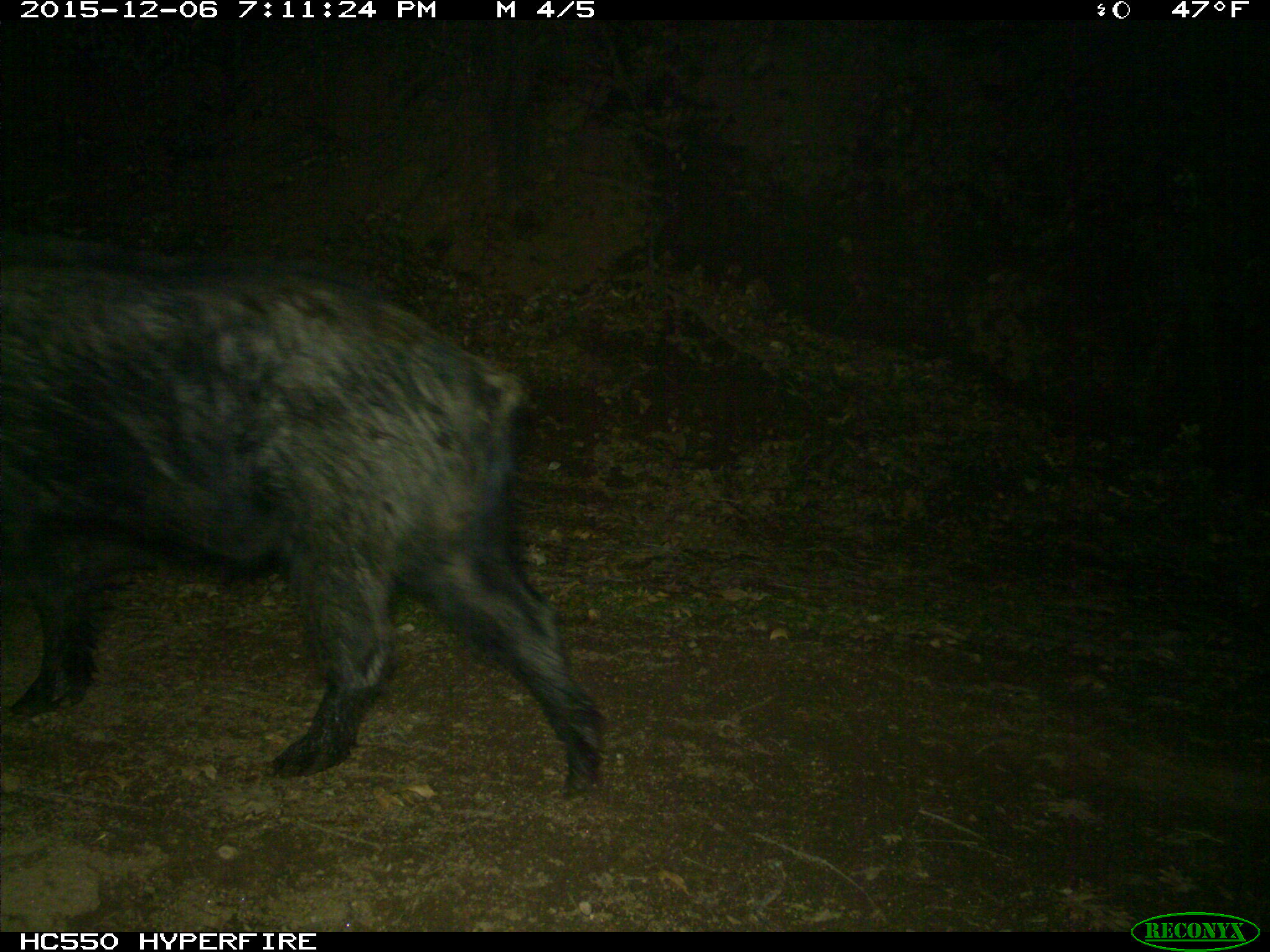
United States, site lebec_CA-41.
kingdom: Animalia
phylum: Chordata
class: Mammalia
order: Artiodactyla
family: Suidae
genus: Sus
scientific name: Sus scrofa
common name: wild boar